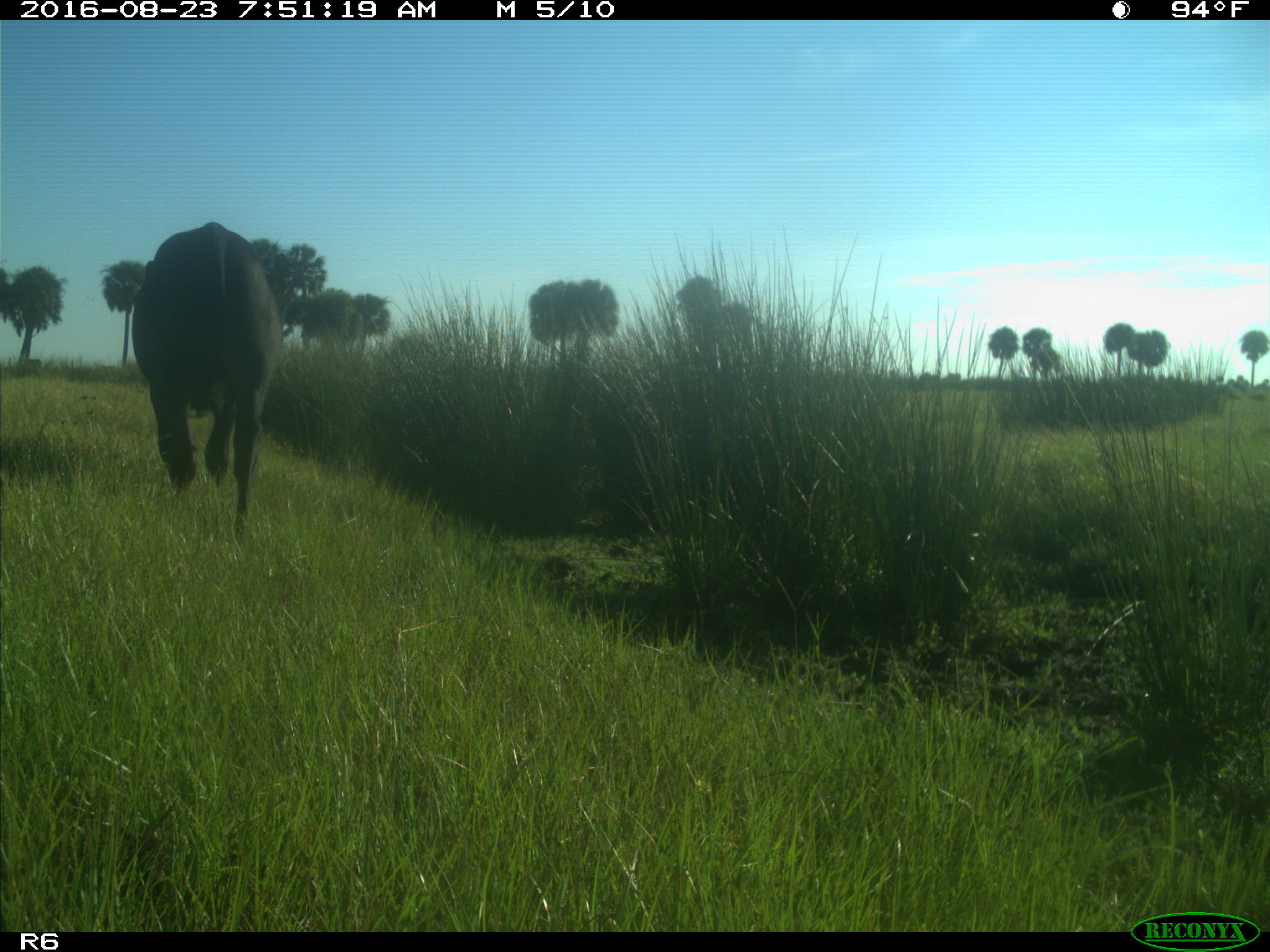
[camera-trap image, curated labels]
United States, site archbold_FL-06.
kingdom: Animalia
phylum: Chordata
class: Mammalia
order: Artiodactyla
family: Bovidae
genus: Bos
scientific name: Bos taurus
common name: domestic cow